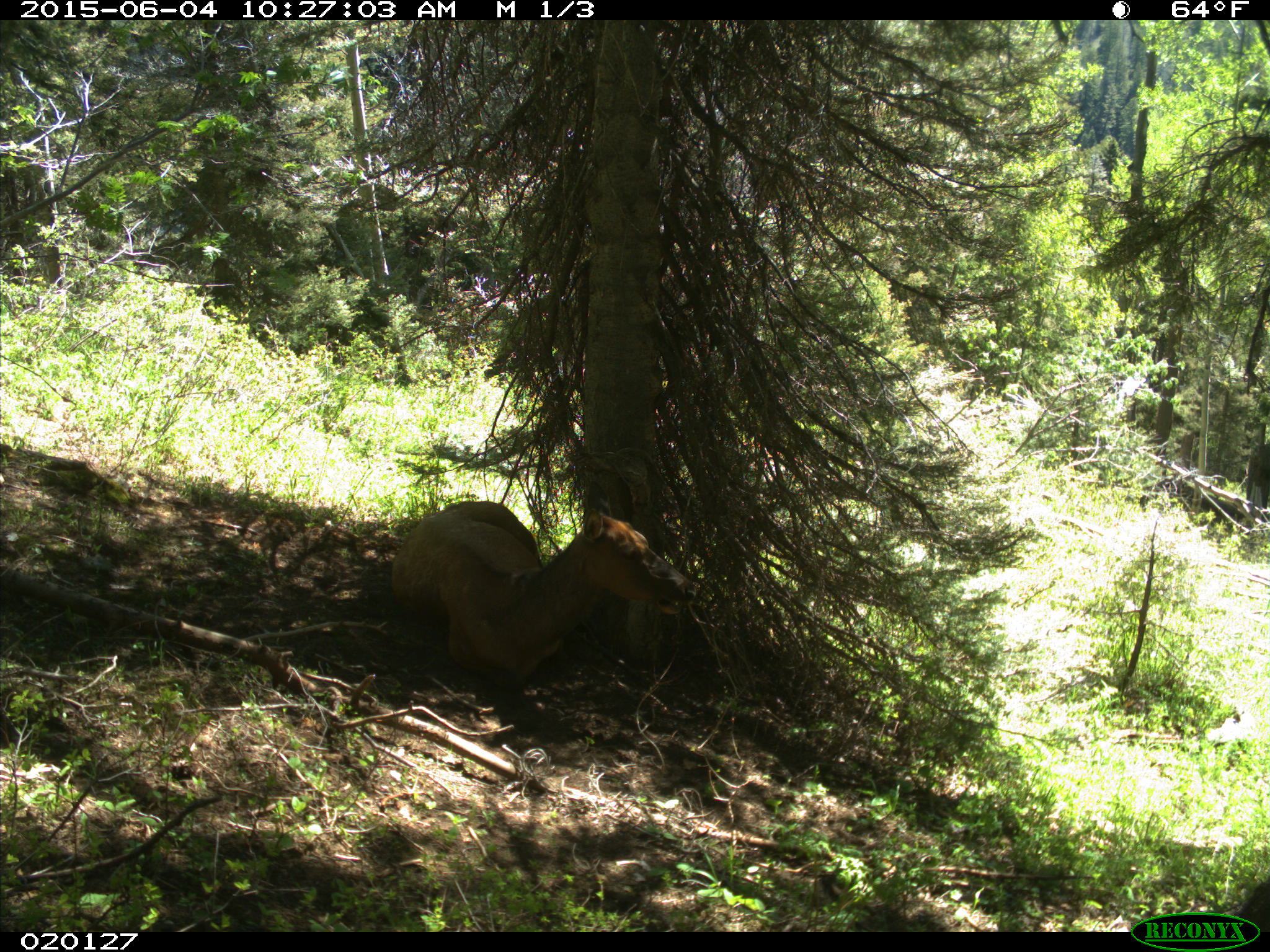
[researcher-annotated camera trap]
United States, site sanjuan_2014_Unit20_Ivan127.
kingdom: Animalia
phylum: Chordata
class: Mammalia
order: Artiodactyla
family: Cervidae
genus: Cervus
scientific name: Cervus elaphus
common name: red deer